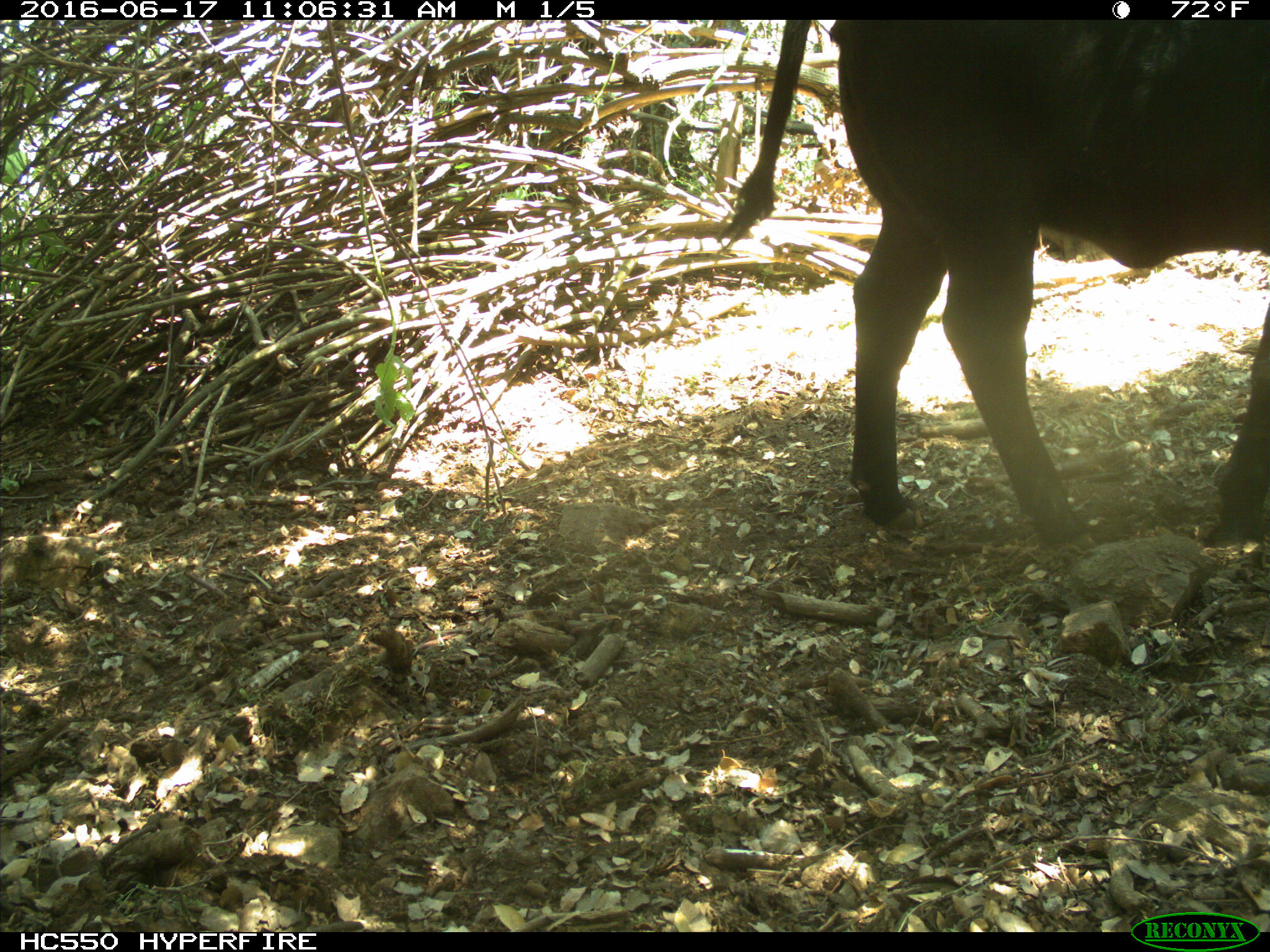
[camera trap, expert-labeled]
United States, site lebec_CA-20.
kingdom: Animalia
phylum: Chordata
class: Mammalia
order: Artiodactyla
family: Bovidae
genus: Bos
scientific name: Bos taurus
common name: domestic cow